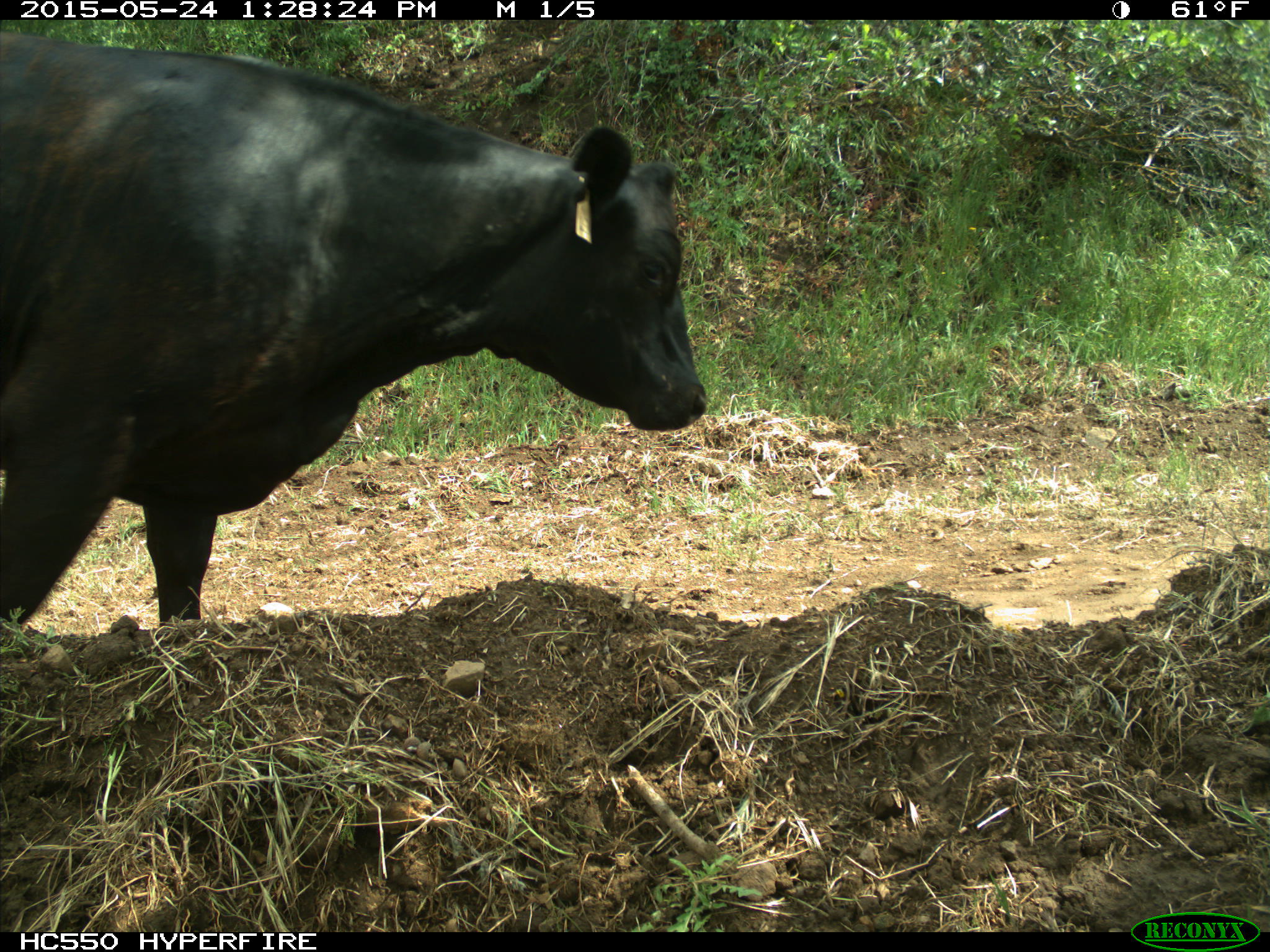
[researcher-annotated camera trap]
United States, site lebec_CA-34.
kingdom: Animalia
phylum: Chordata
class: Mammalia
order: Artiodactyla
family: Bovidae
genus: Bos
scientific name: Bos taurus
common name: domestic cow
Bos taurus (domestic cow).